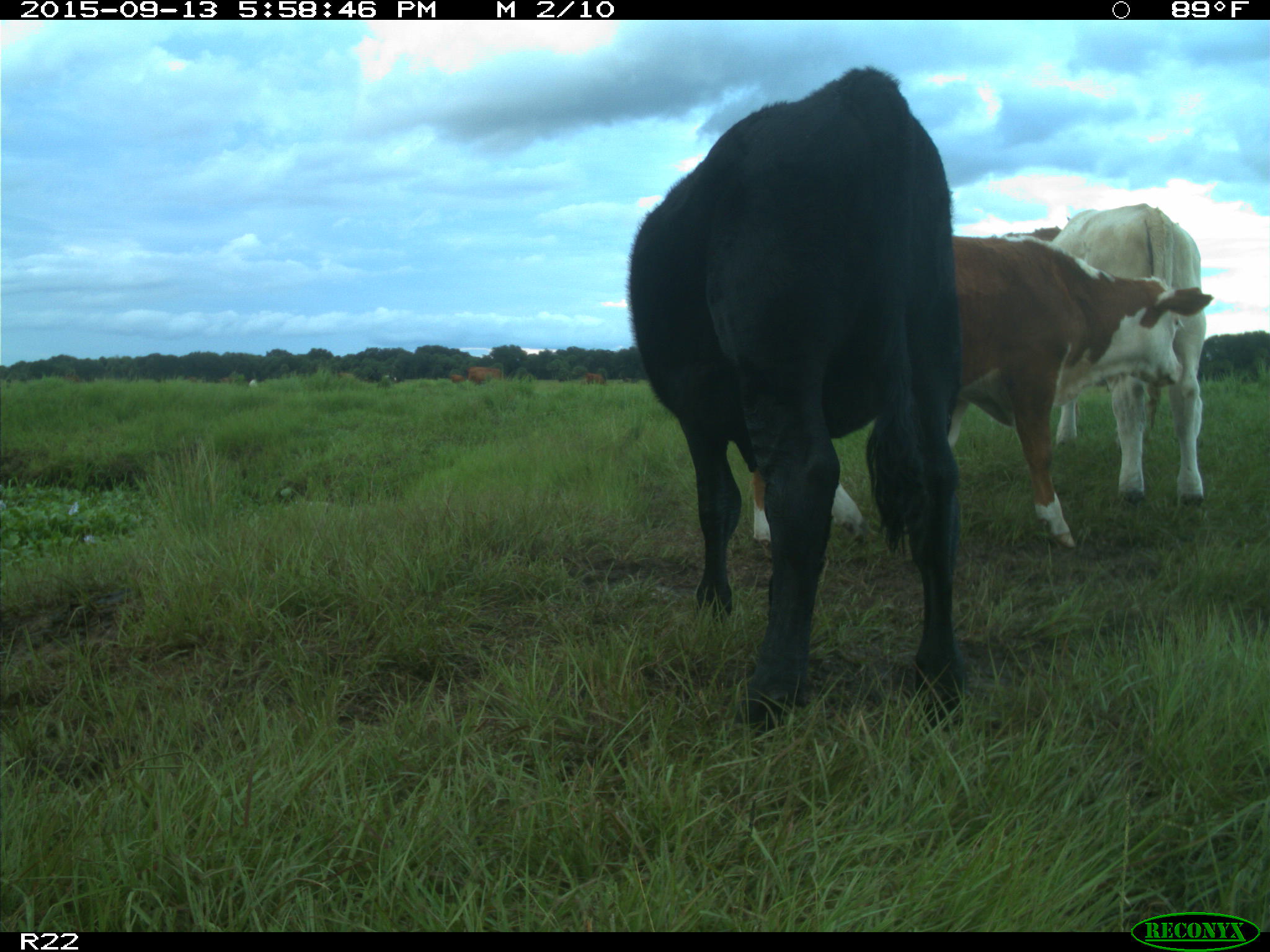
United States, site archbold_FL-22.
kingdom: Animalia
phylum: Chordata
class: Mammalia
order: Artiodactyla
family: Bovidae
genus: Bos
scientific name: Bos taurus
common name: domestic cow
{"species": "Bos taurus (domestic cow)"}